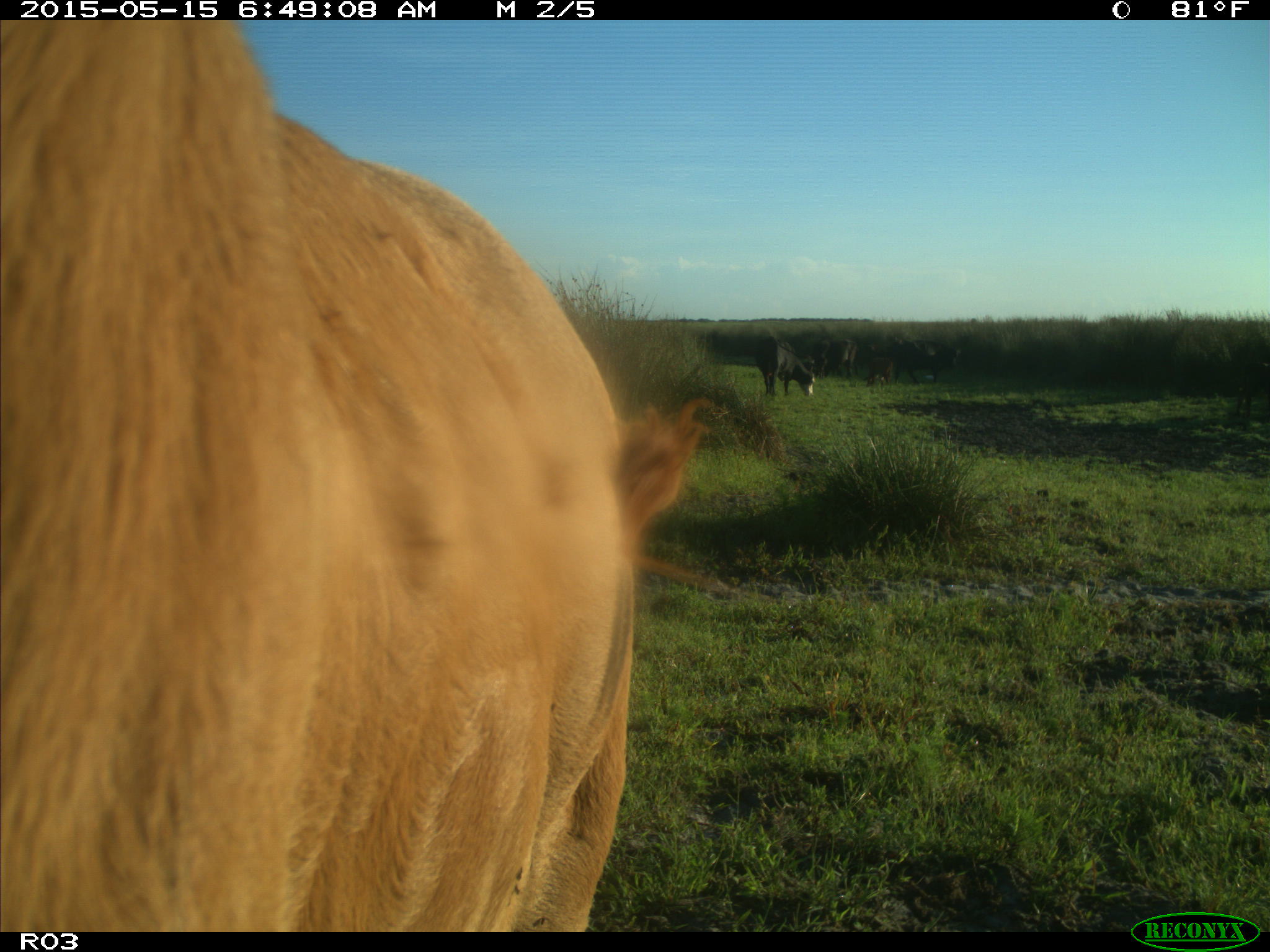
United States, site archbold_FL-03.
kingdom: Animalia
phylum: Chordata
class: Mammalia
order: Artiodactyla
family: Bovidae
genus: Bos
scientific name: Bos taurus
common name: domestic cow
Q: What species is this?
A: Bos taurus (domestic cow).